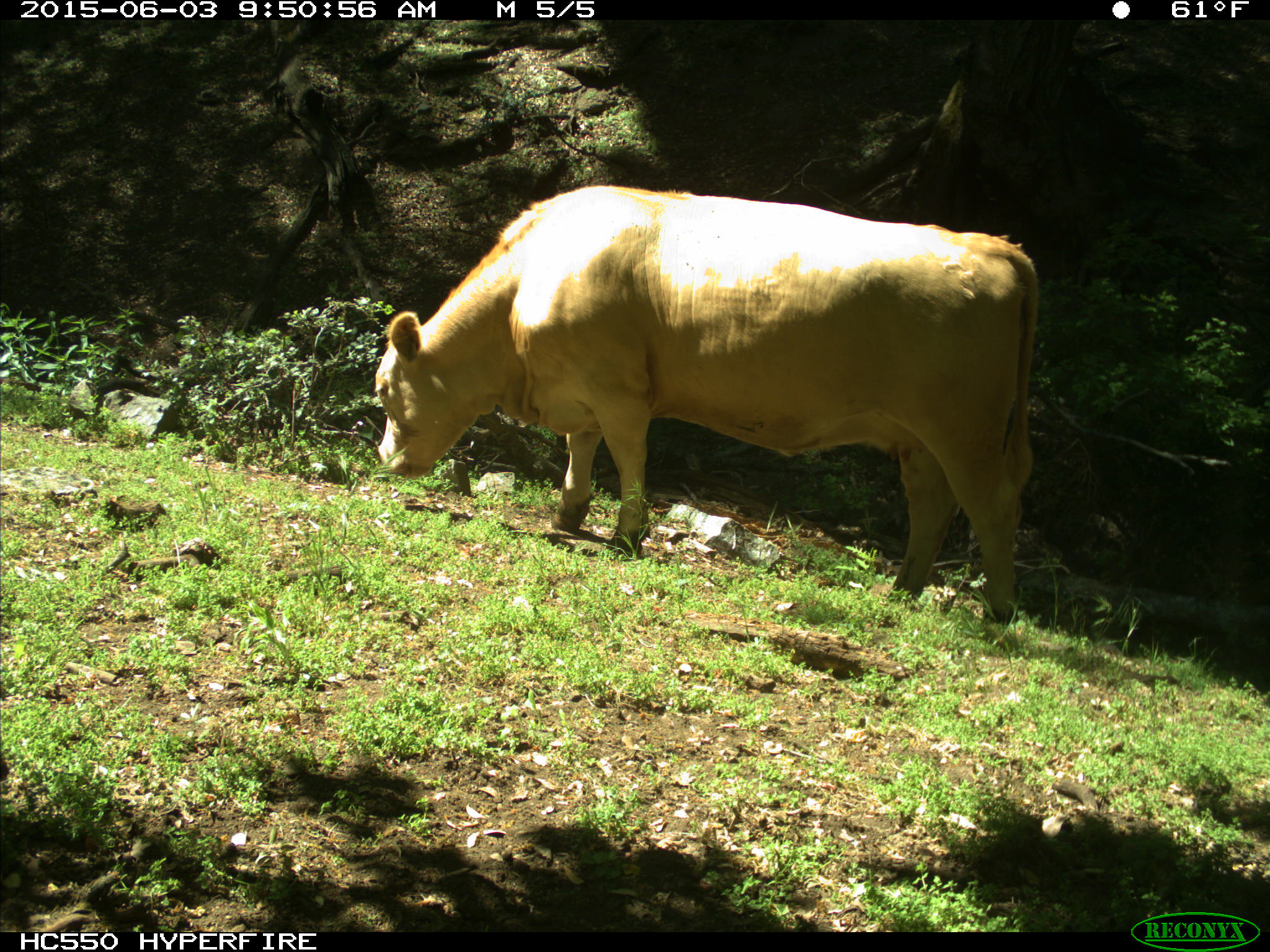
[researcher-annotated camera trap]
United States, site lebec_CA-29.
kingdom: Animalia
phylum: Chordata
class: Mammalia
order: Artiodactyla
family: Bovidae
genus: Bos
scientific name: Bos taurus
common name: domestic cow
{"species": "Bos taurus (domestic cow)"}